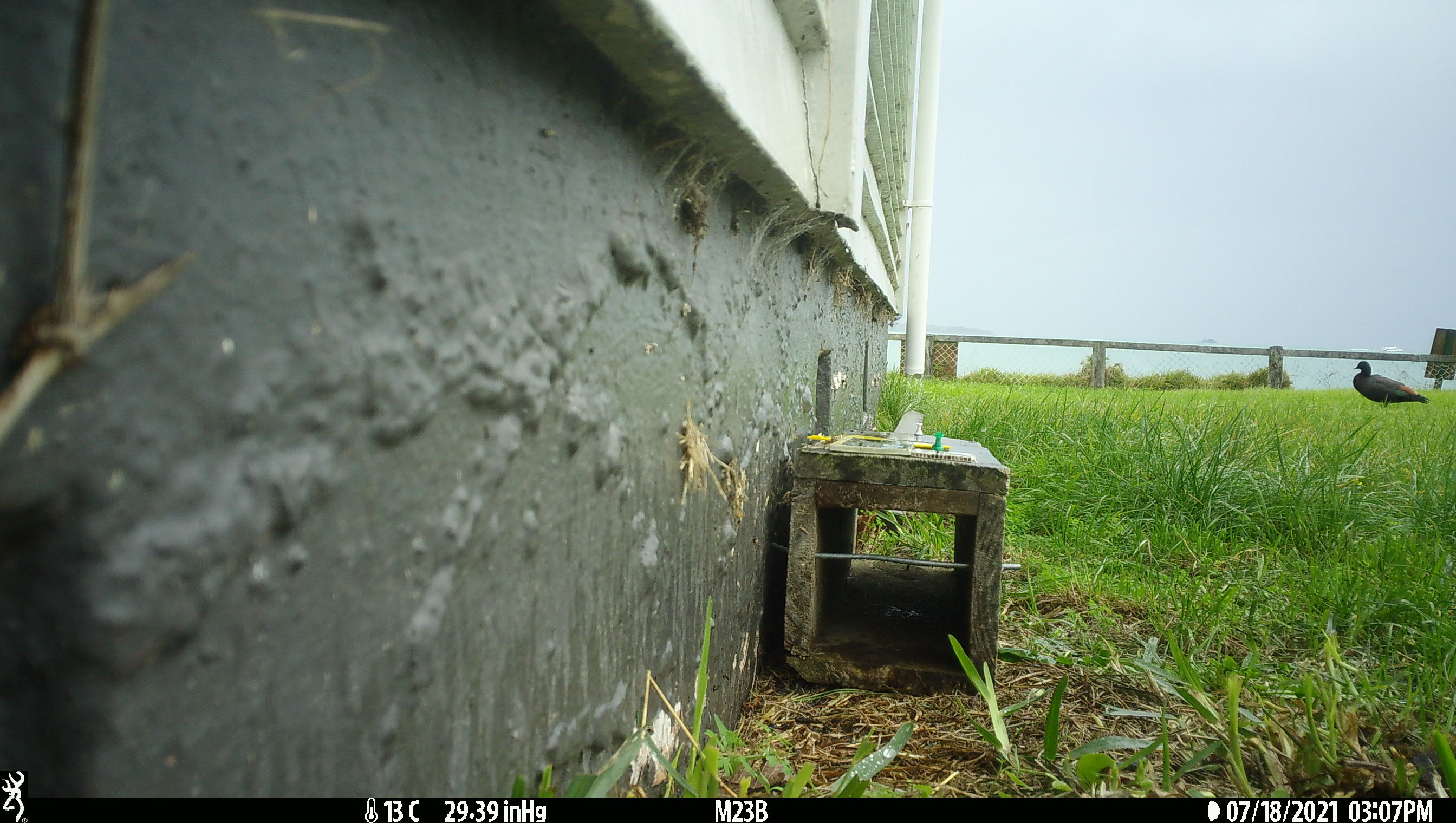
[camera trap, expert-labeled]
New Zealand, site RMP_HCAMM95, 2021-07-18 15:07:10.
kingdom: Animalia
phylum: Chordata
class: Aves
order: Anseriformes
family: Anatidae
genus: Tadorna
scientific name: Tadorna variegata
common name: paradise shelduck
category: paradise duck